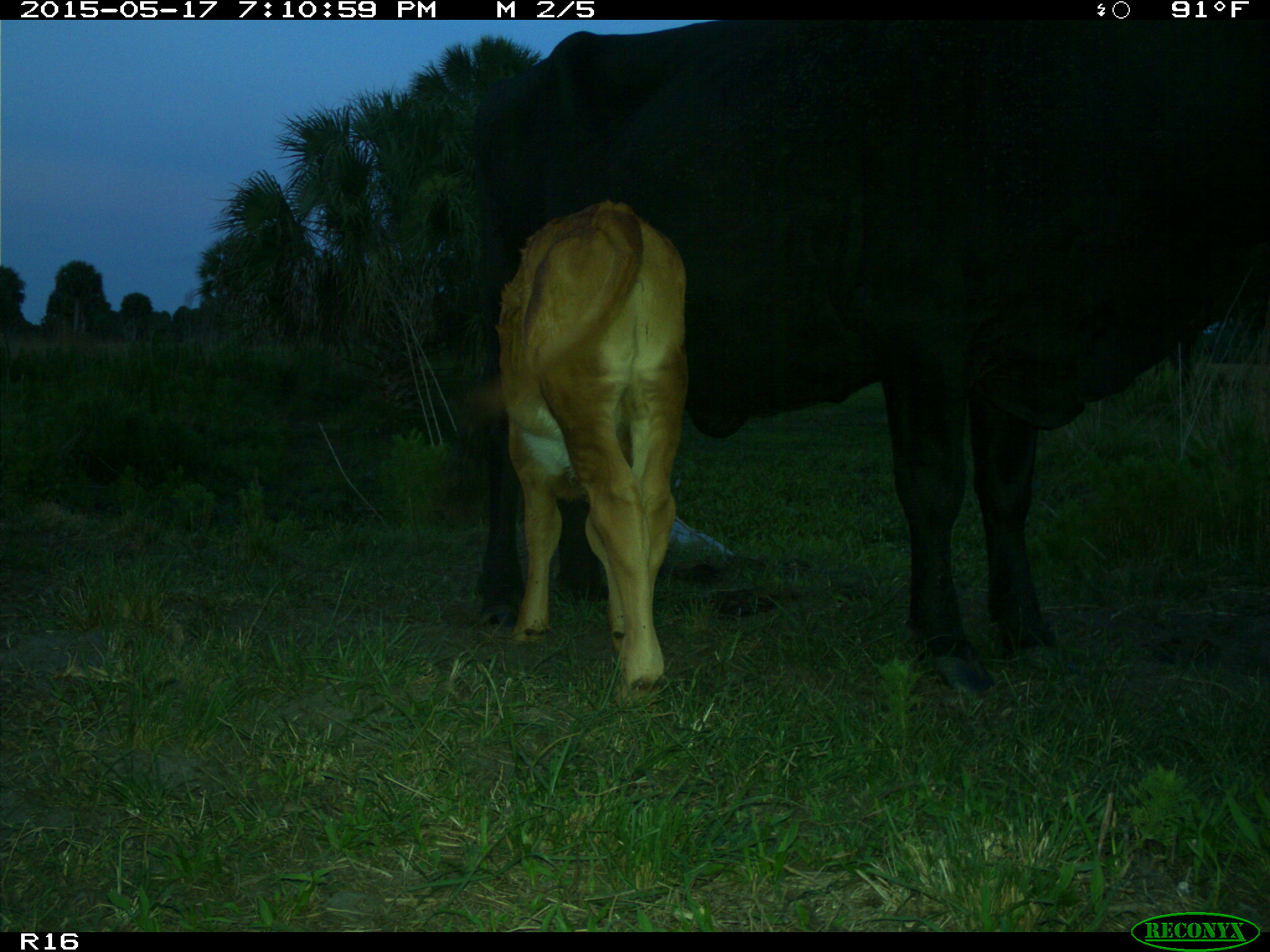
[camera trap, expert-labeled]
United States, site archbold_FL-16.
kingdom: Animalia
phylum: Chordata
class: Mammalia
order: Artiodactyla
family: Bovidae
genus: Bos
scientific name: Bos taurus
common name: domestic cow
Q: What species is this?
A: Bos taurus (domestic cow).